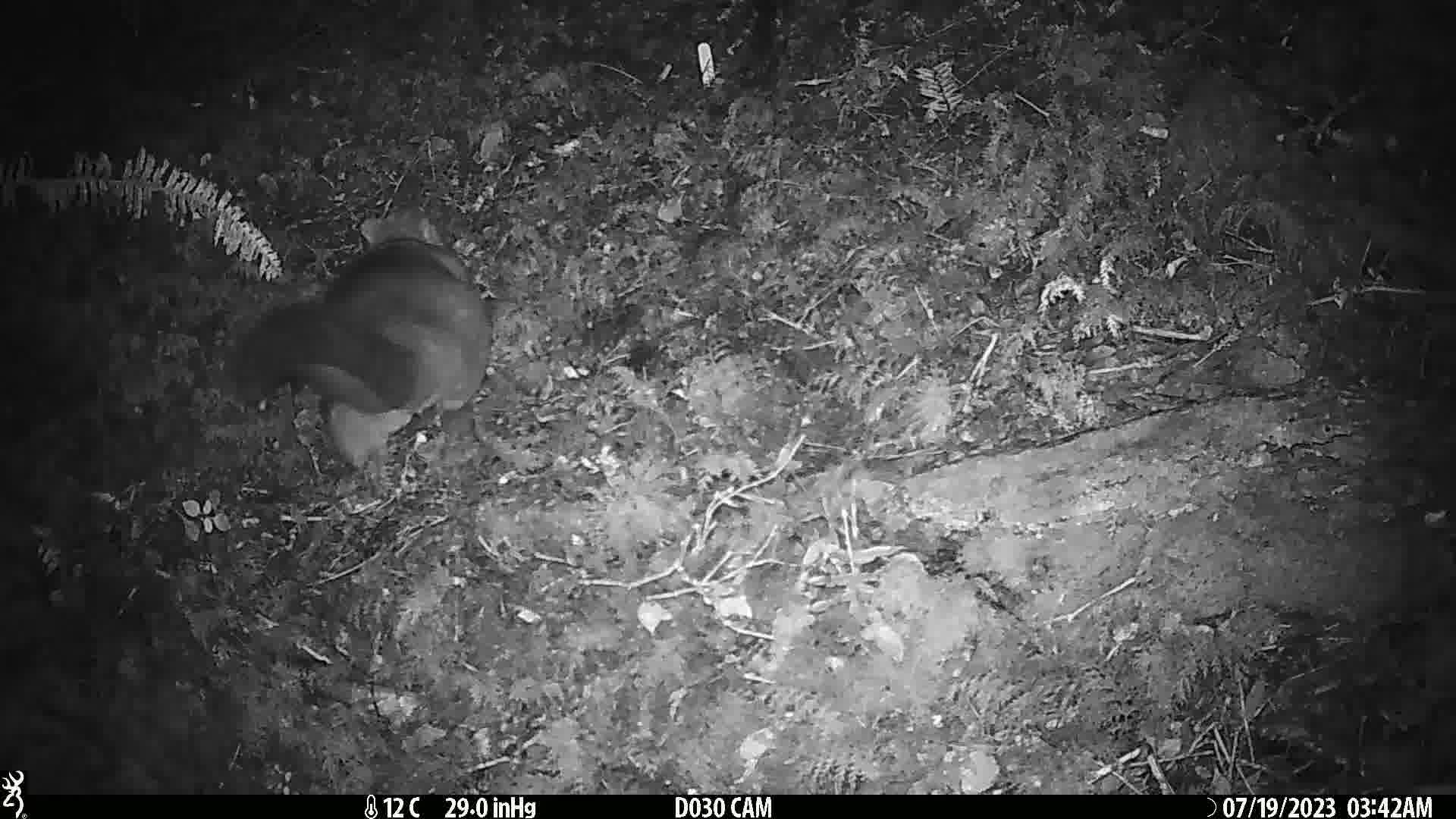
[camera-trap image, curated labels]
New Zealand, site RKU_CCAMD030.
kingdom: Animalia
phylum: Chordata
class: Mammalia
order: Diprotodontia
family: Phalangeridae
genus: Trichosurus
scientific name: Trichosurus vulpecula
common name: common brushtail possum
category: possum